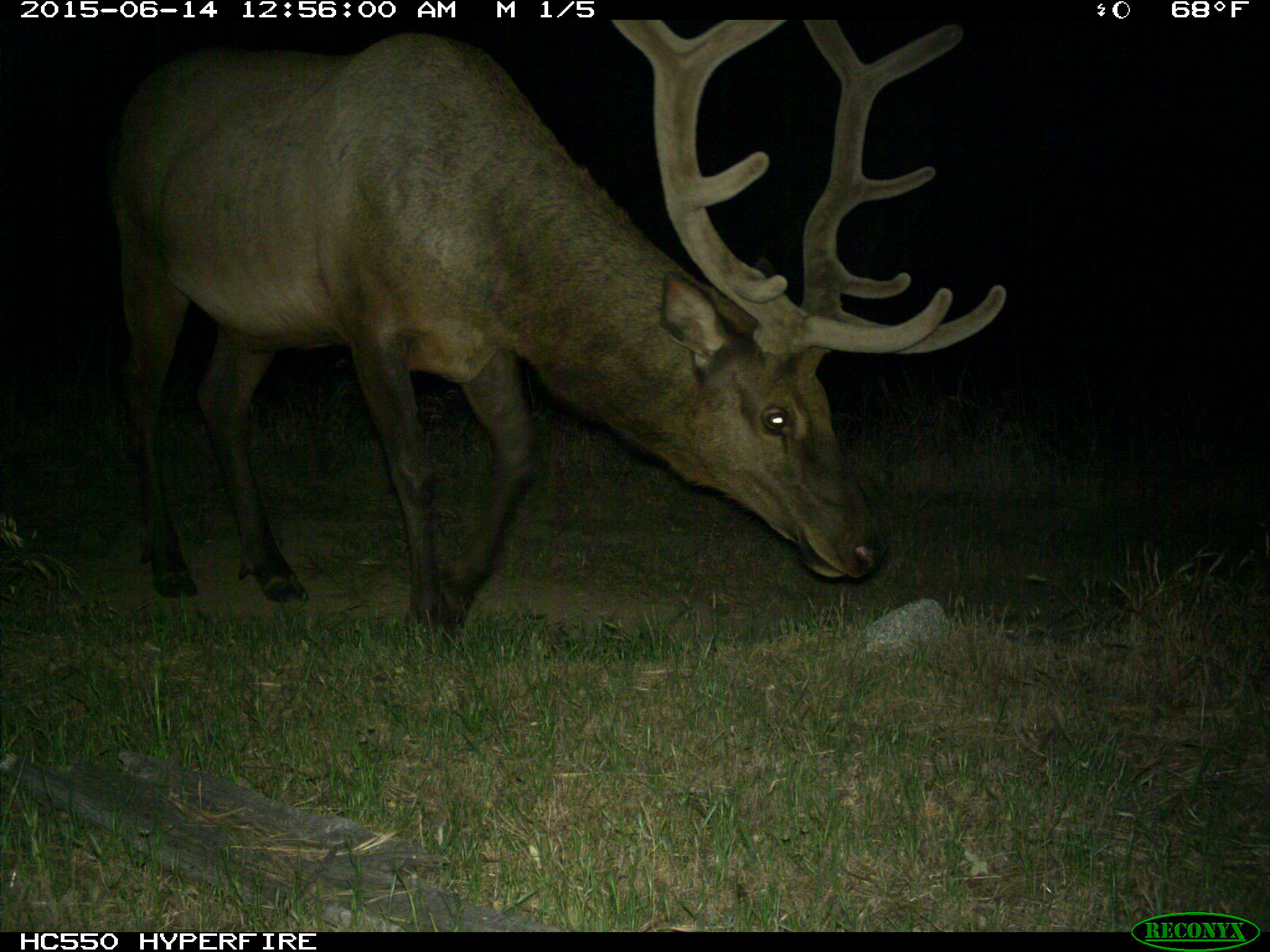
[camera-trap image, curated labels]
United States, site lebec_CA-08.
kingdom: Animalia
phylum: Chordata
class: Mammalia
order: Artiodactyla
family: Cervidae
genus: Cervus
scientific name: Cervus canadensis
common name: elk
Cervus canadensis (elk).